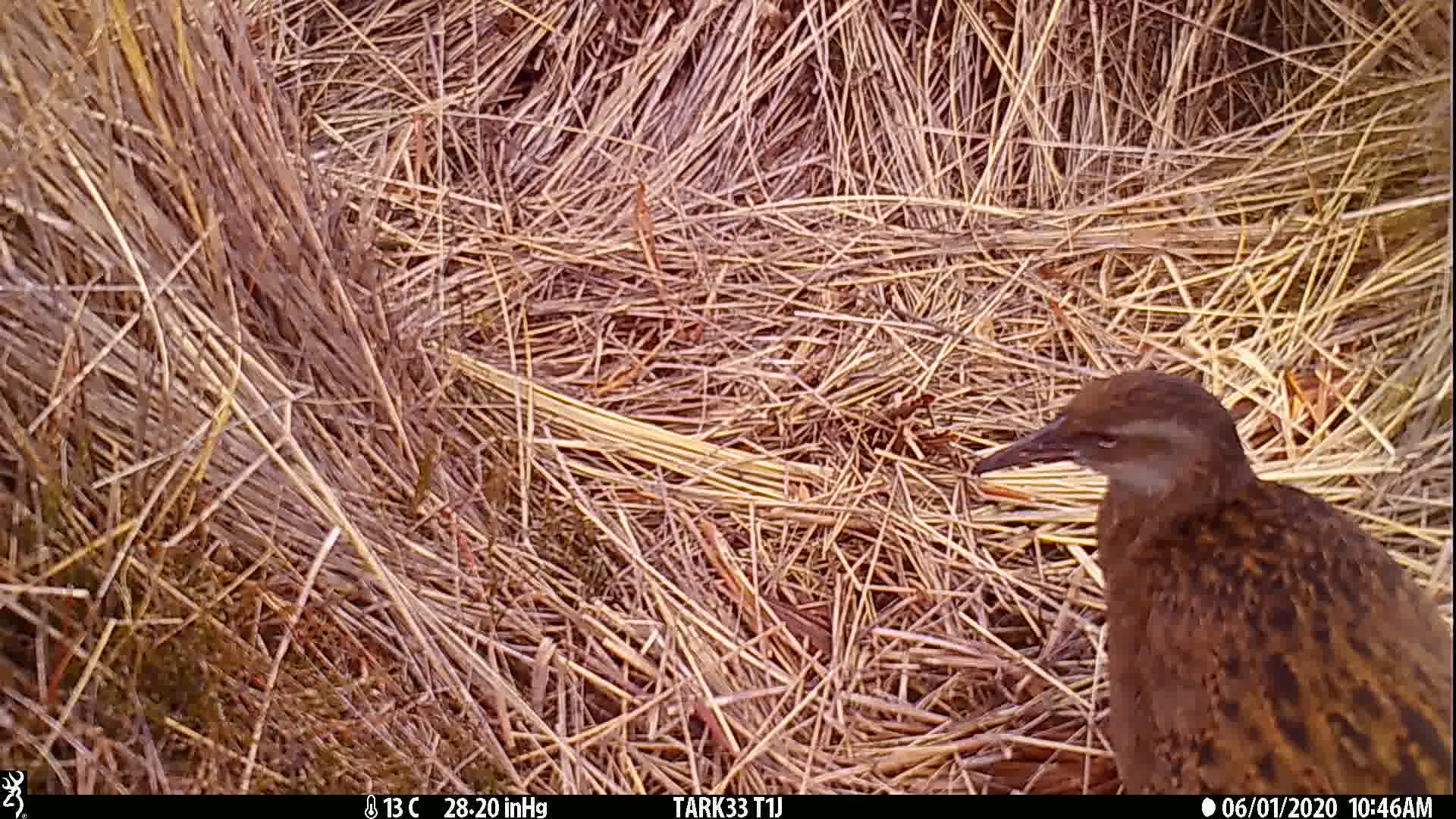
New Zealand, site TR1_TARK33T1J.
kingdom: Animalia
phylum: Chordata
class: Aves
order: Gruiformes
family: Rallidae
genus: Gallirallus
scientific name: Gallirallus australis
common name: weka